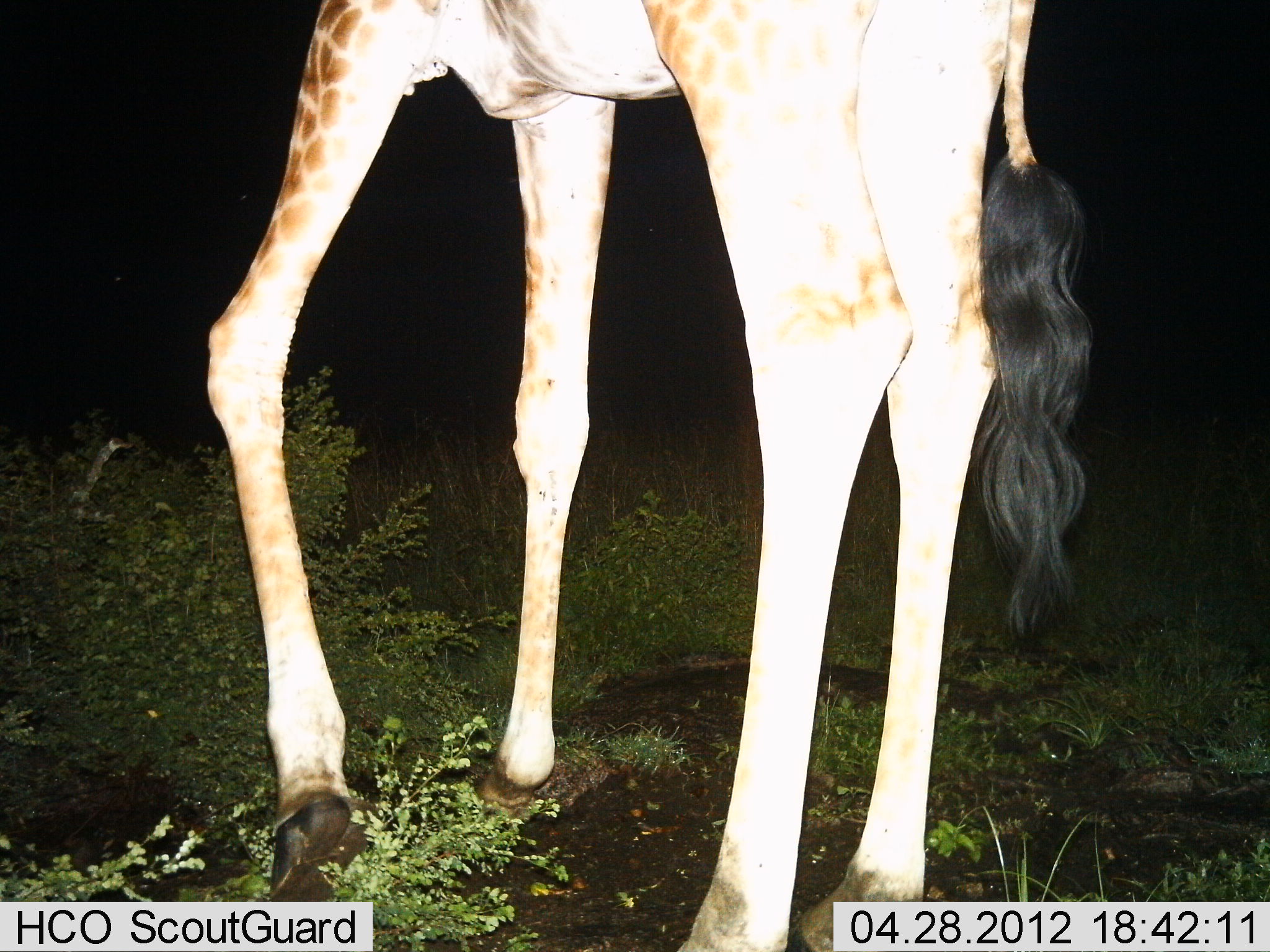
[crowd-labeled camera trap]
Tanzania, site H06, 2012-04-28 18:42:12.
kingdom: Animalia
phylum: Chordata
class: Mammalia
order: Artiodactyla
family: Giraffidae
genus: Giraffa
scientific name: Giraffa camelopardalis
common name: giraffe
Giraffe (Giraffa camelopardalis), count 1. Behavior (volunteer vote fractions): standing 80%, resting 10%, moving 20%, interacting 0%. Young present (vote fraction): 0%. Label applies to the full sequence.